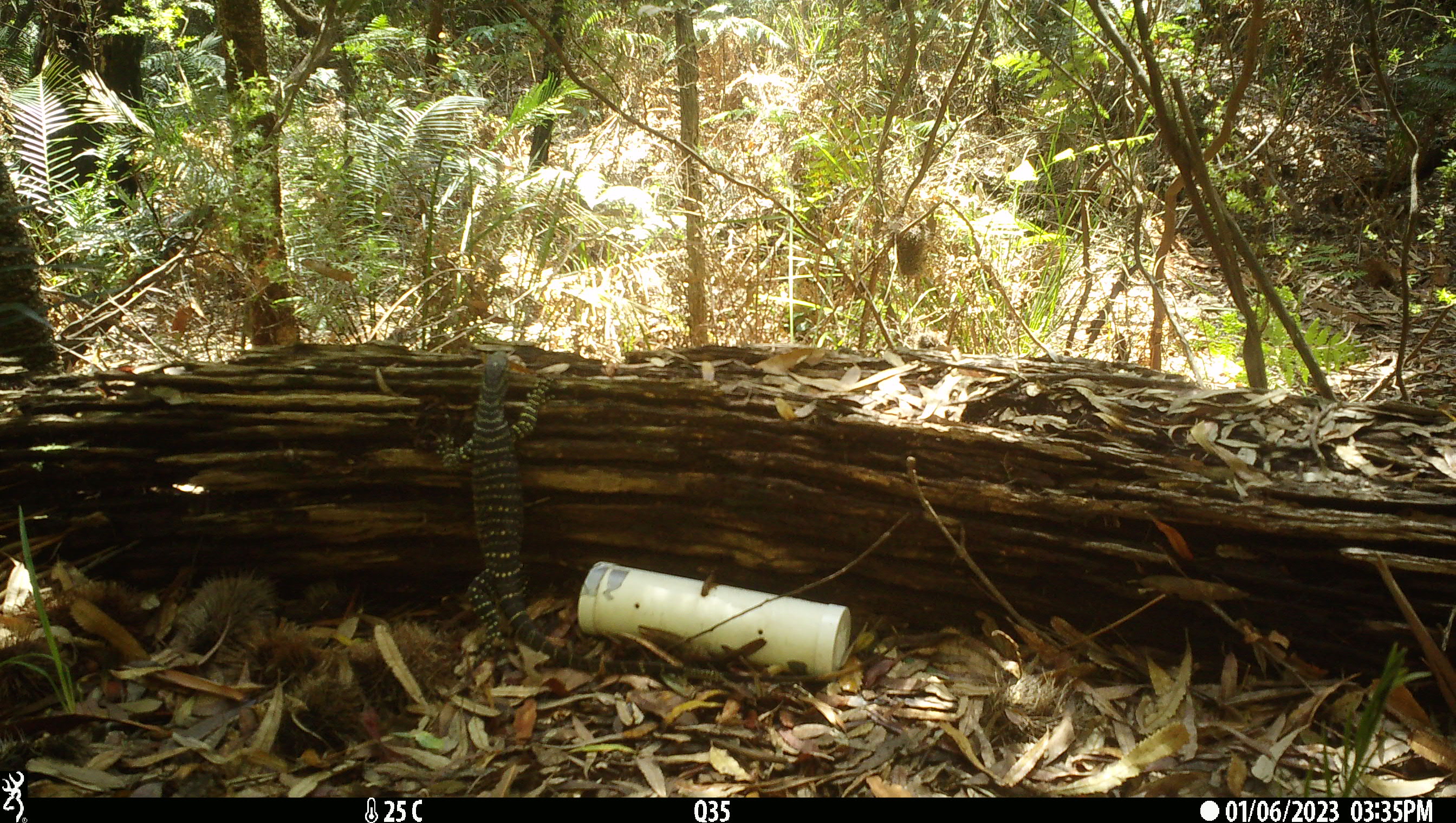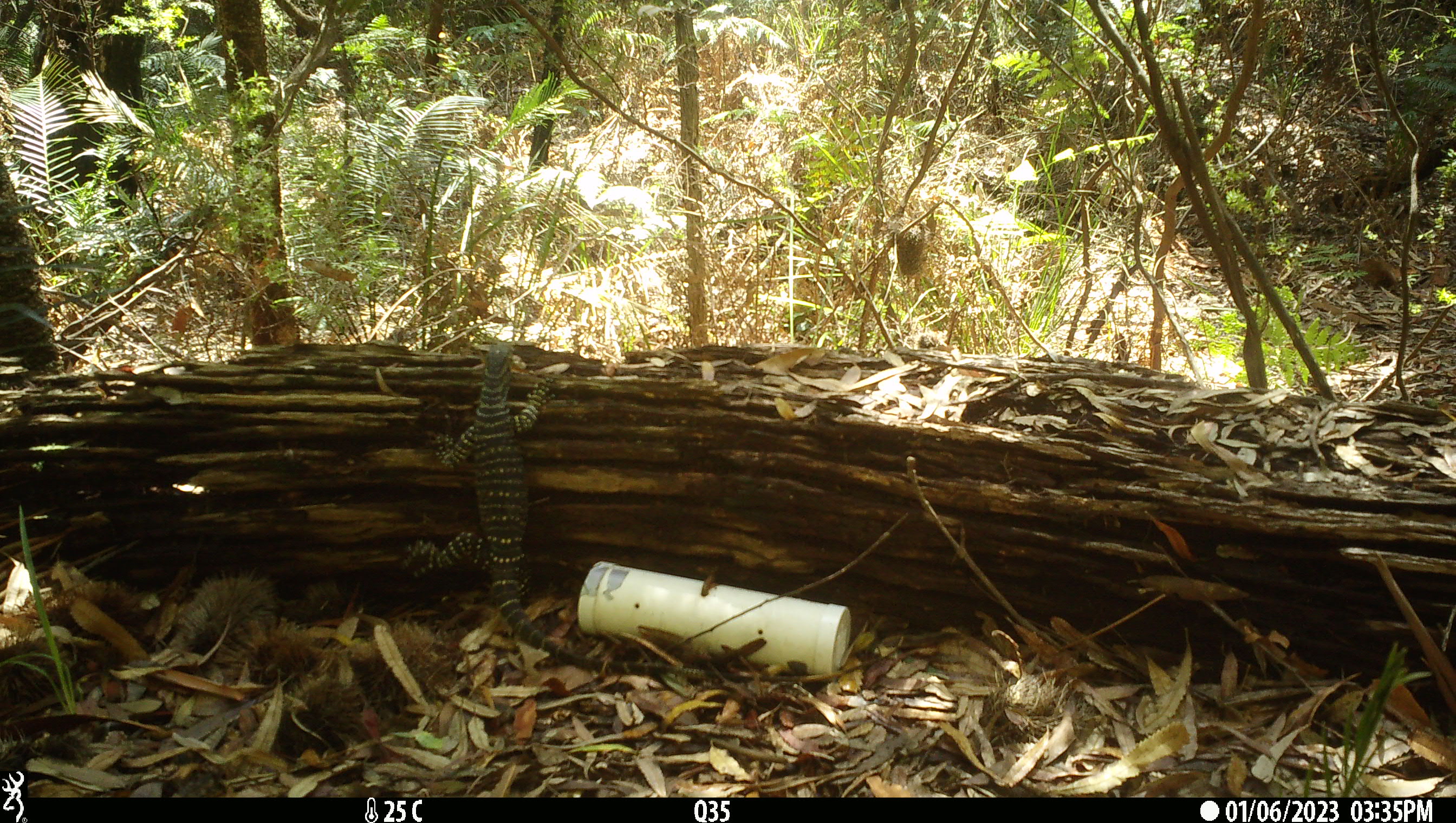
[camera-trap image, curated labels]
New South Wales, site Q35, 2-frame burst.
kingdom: Animalia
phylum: Chordata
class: Reptilia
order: Squamata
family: Varanidae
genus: Varanus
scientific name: Varanus varius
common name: lace monitor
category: goanna